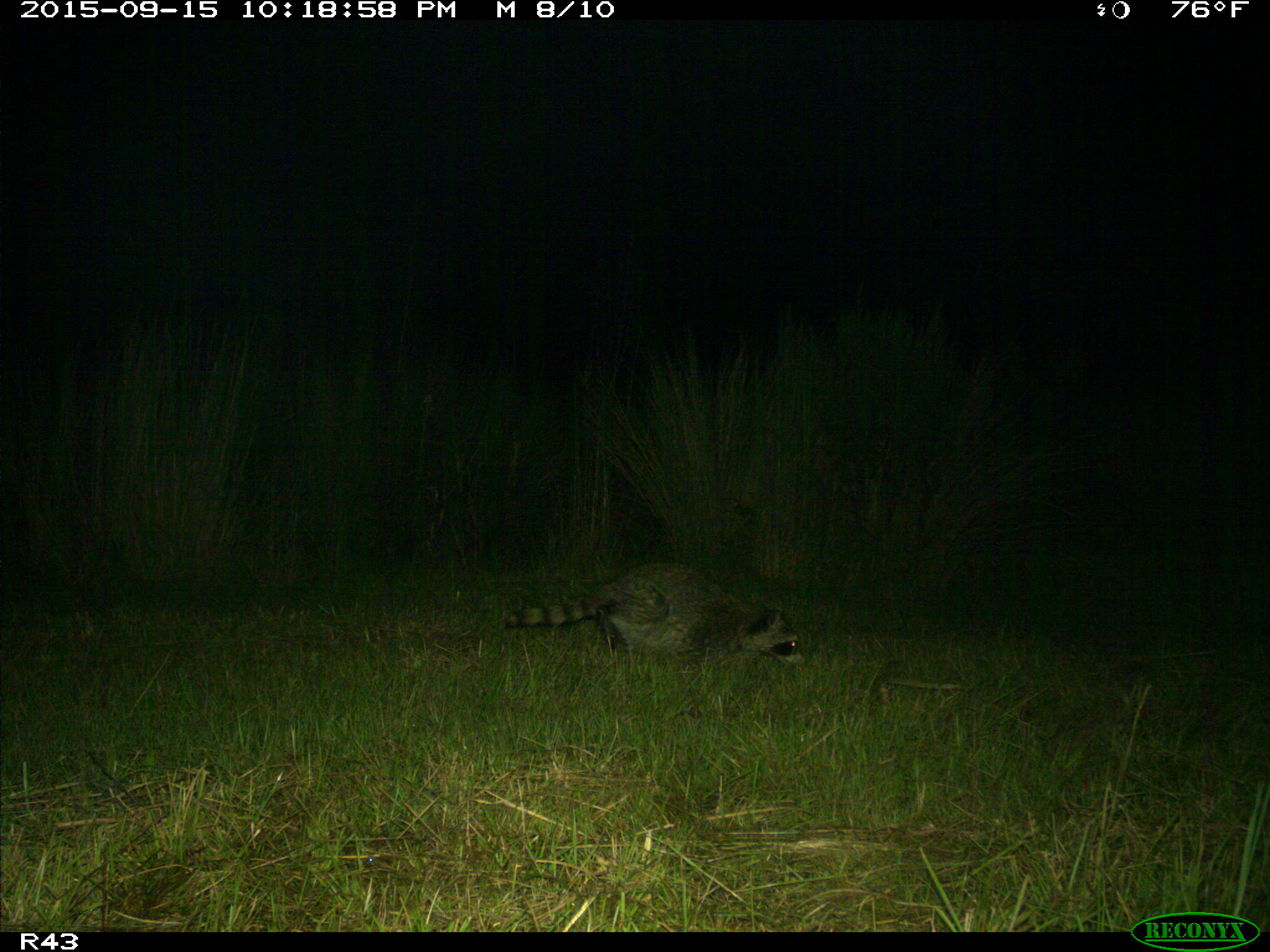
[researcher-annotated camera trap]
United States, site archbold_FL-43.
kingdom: Animalia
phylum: Chordata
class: Mammalia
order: Carnivora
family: Procyonidae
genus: Procyon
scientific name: Procyon lotor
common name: common raccoon